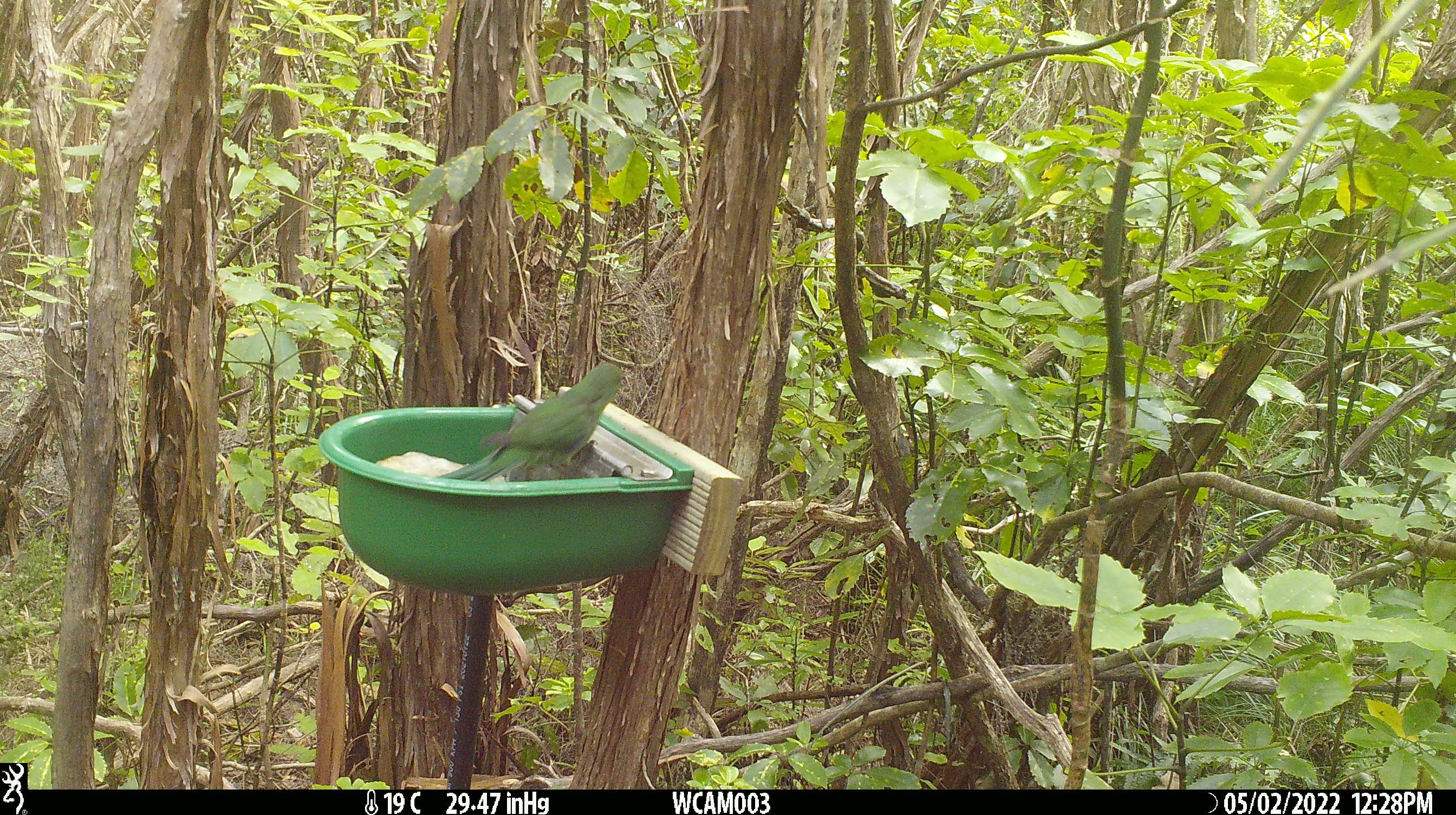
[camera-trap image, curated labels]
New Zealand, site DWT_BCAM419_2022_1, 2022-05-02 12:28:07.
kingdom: Animalia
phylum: Chordata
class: Aves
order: Psittaciformes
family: Psittaculidae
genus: Cyanoramphus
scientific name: Cyanoramphus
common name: parakeet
Parakeet (Cyanoramphus).